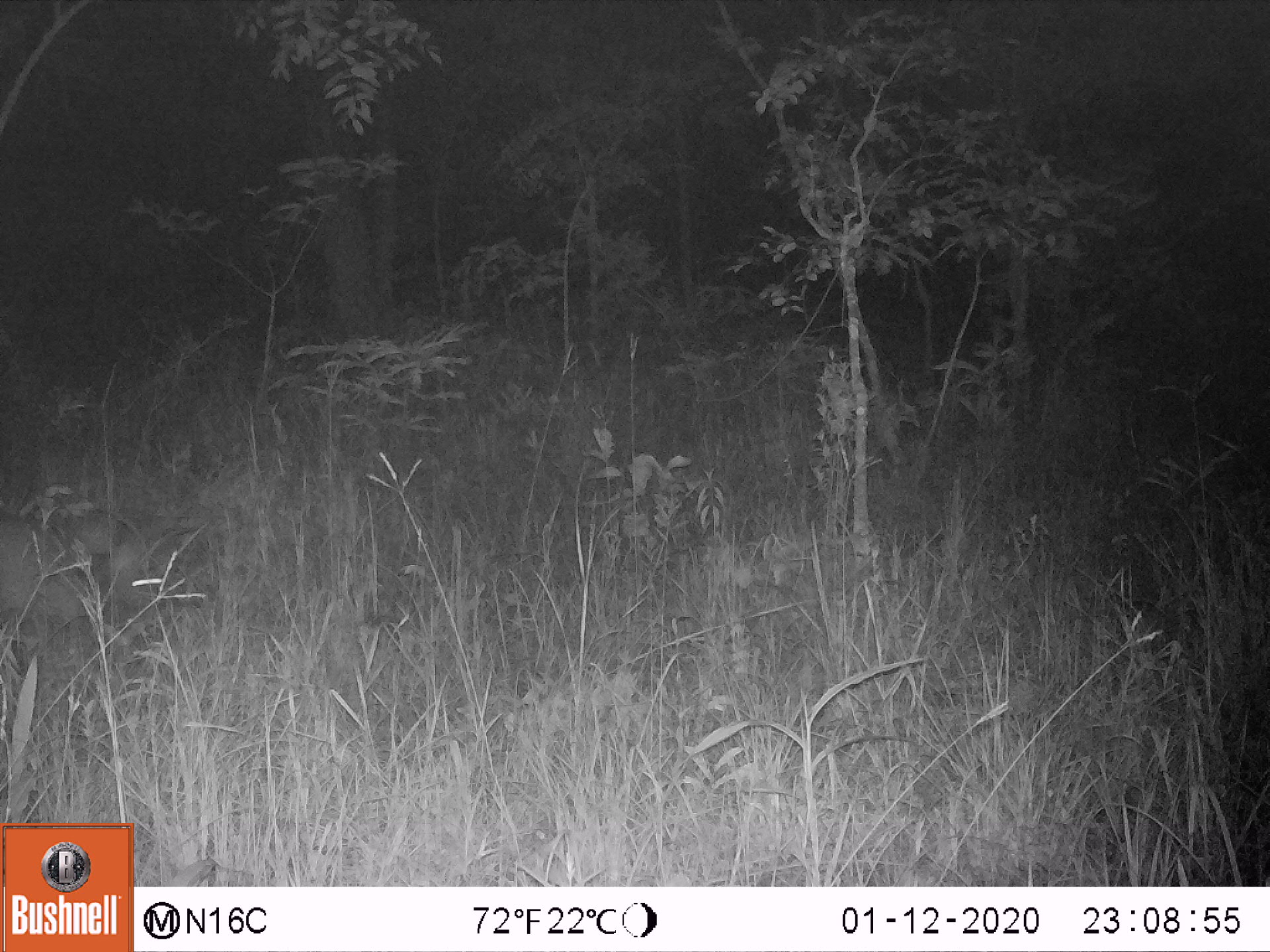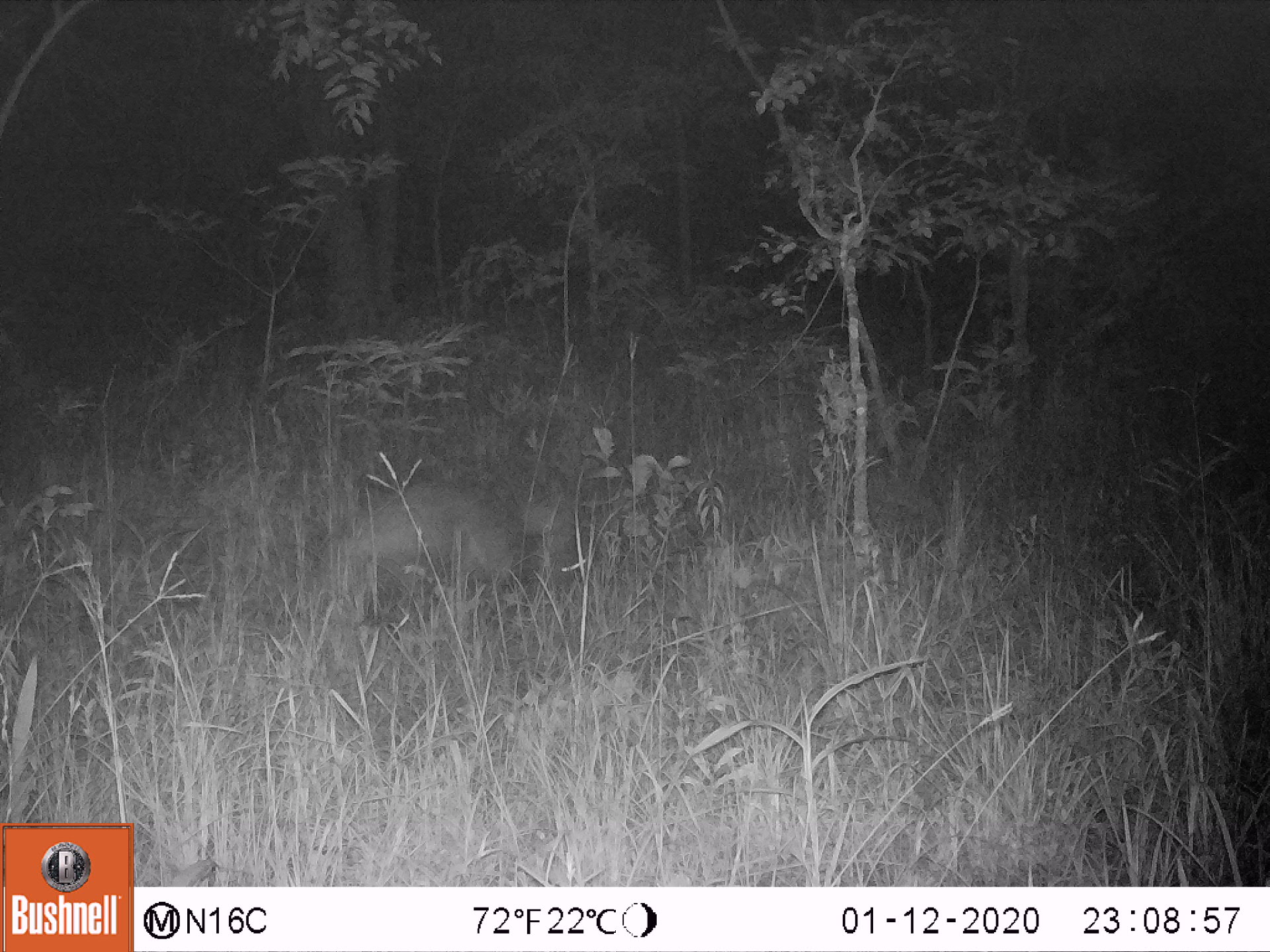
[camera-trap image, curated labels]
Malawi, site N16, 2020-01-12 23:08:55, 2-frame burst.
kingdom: Animalia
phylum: Chordata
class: Mammalia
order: Tubulidentata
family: Orycteropodidae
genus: Orycteropus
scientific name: Orycteropus afer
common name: aardvark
Aardvark (Orycteropus afer), count 1.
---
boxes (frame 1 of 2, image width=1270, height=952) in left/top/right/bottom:
aardvark: 0/511/167/641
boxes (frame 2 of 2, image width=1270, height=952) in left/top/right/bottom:
aardvark: 270/475/609/606